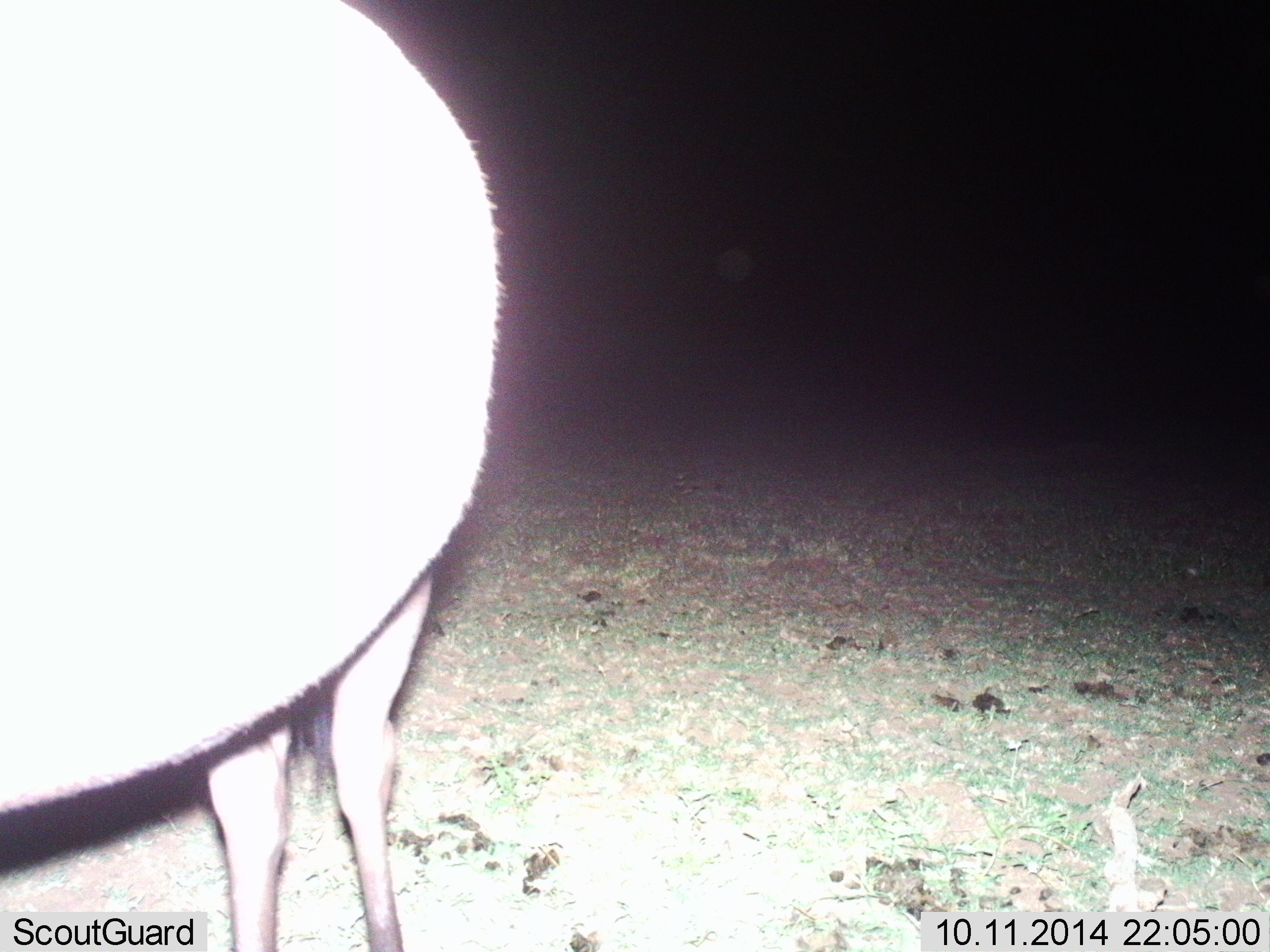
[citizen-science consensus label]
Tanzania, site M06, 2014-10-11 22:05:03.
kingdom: Animalia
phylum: Chordata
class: Mammalia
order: Artiodactyla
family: Bovidae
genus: Connochaetes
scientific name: Connochaetes taurinus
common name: blue wildebeest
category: wildebeest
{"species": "wildebeest (blue wildebeest) (Connochaetes taurinus)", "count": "1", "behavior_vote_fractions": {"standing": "88%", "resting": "0%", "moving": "0%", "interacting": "0%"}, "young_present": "0%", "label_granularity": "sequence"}